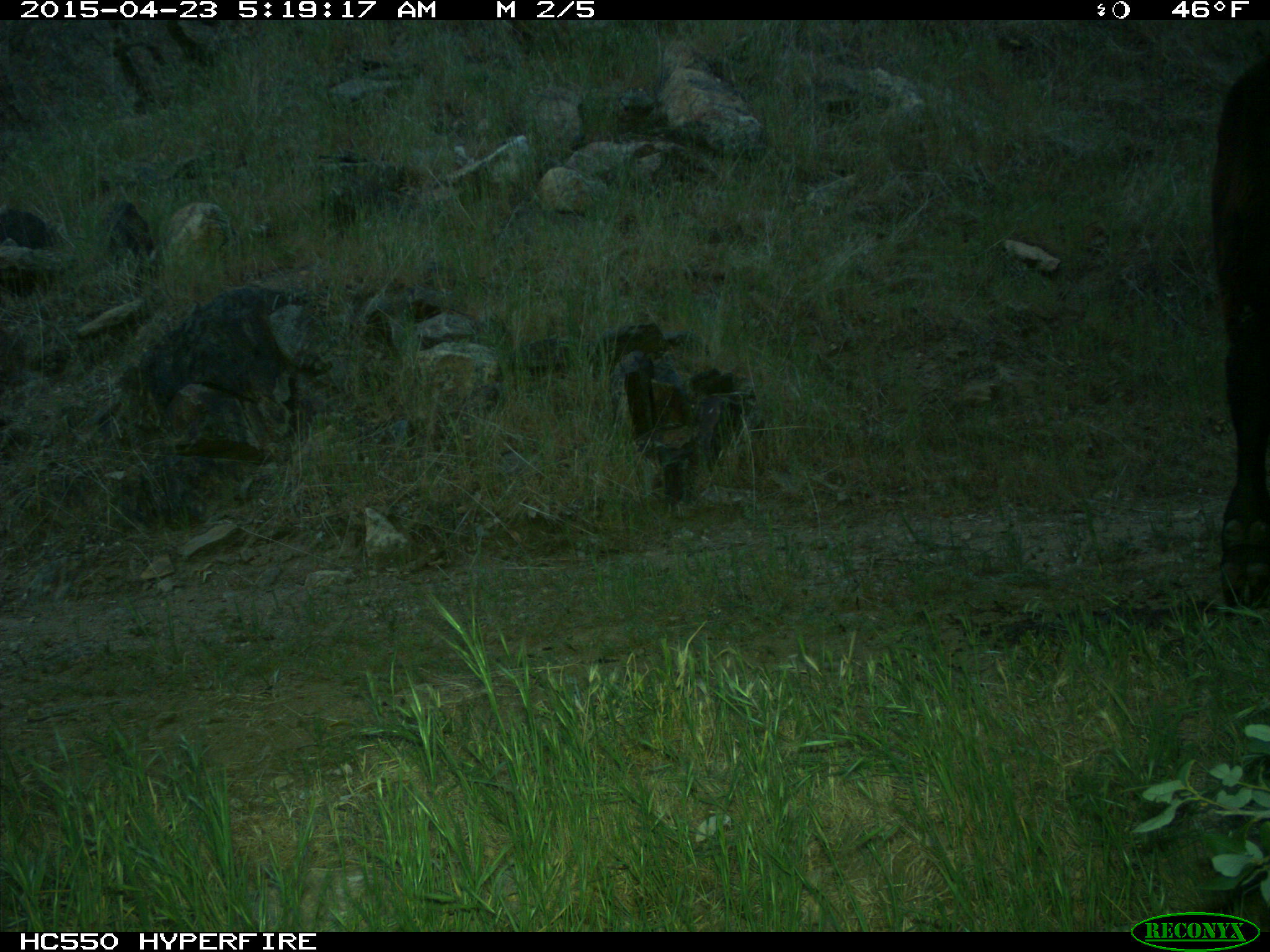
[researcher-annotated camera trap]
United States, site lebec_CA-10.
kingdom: Animalia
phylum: Chordata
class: Mammalia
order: Artiodactyla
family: Bovidae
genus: Bos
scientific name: Bos taurus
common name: domestic cow